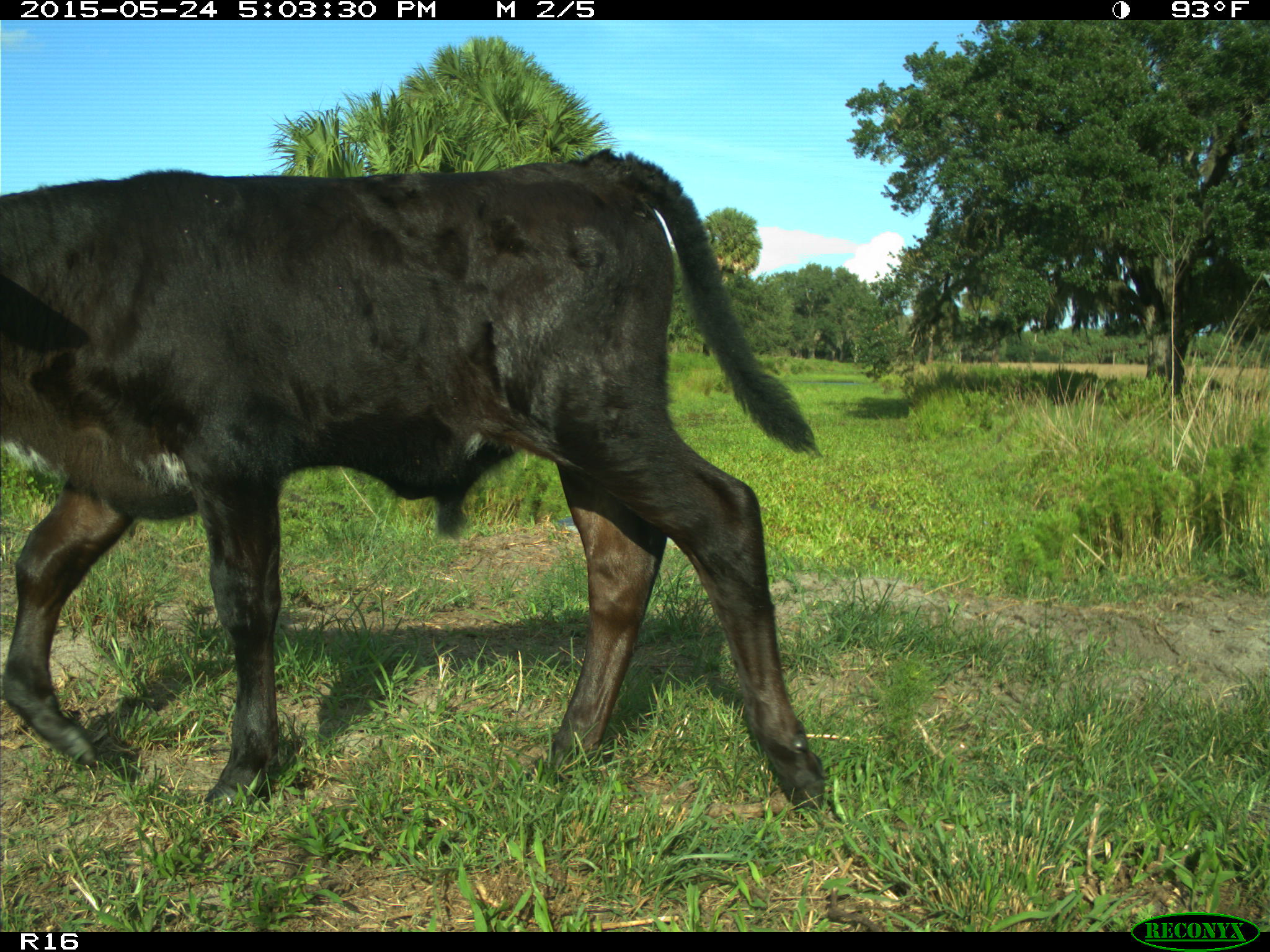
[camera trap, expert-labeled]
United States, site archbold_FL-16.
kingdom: Animalia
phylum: Chordata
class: Mammalia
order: Artiodactyla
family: Bovidae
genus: Bos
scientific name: Bos taurus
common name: domestic cow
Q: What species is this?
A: Bos taurus (domestic cow).